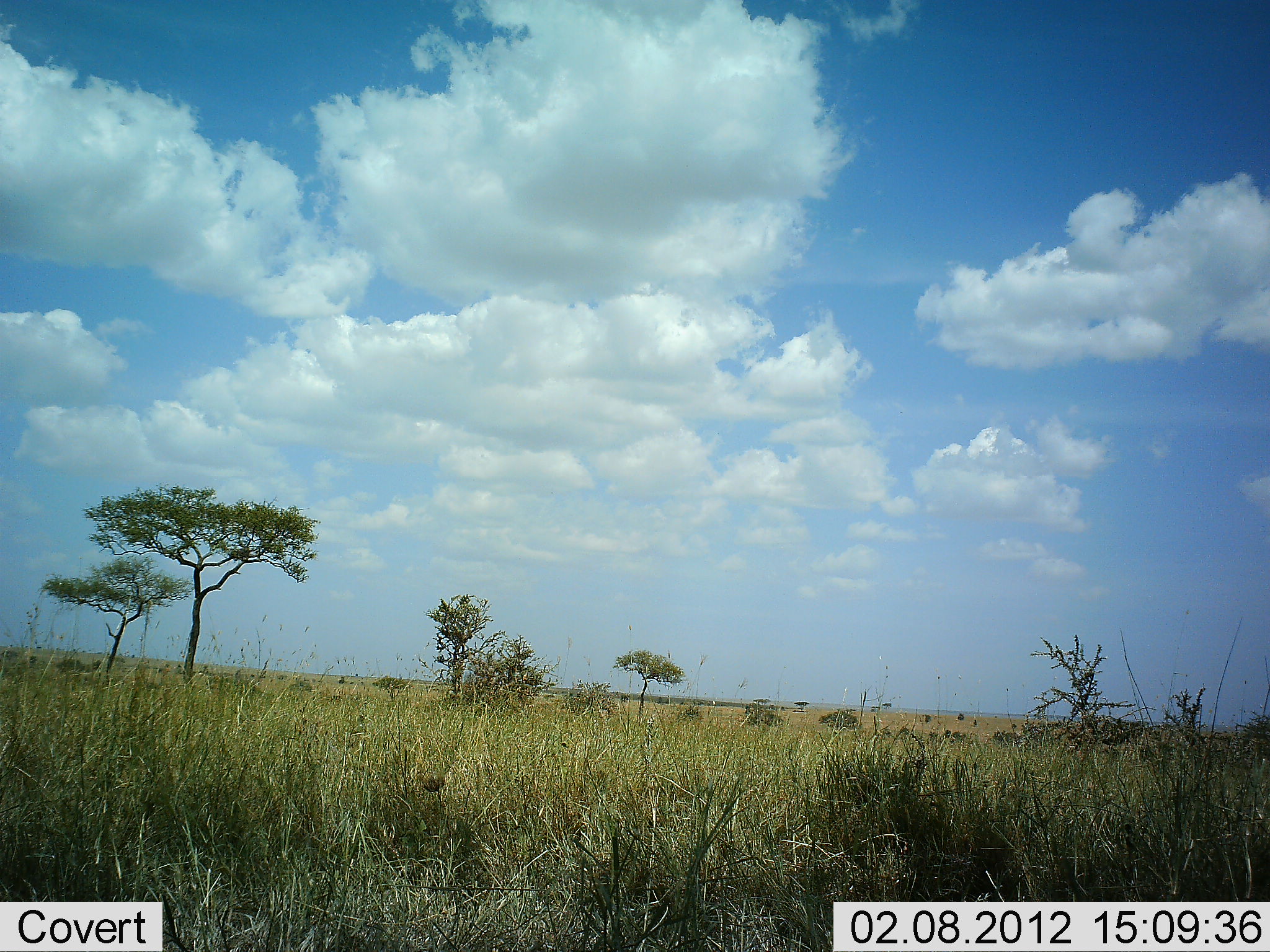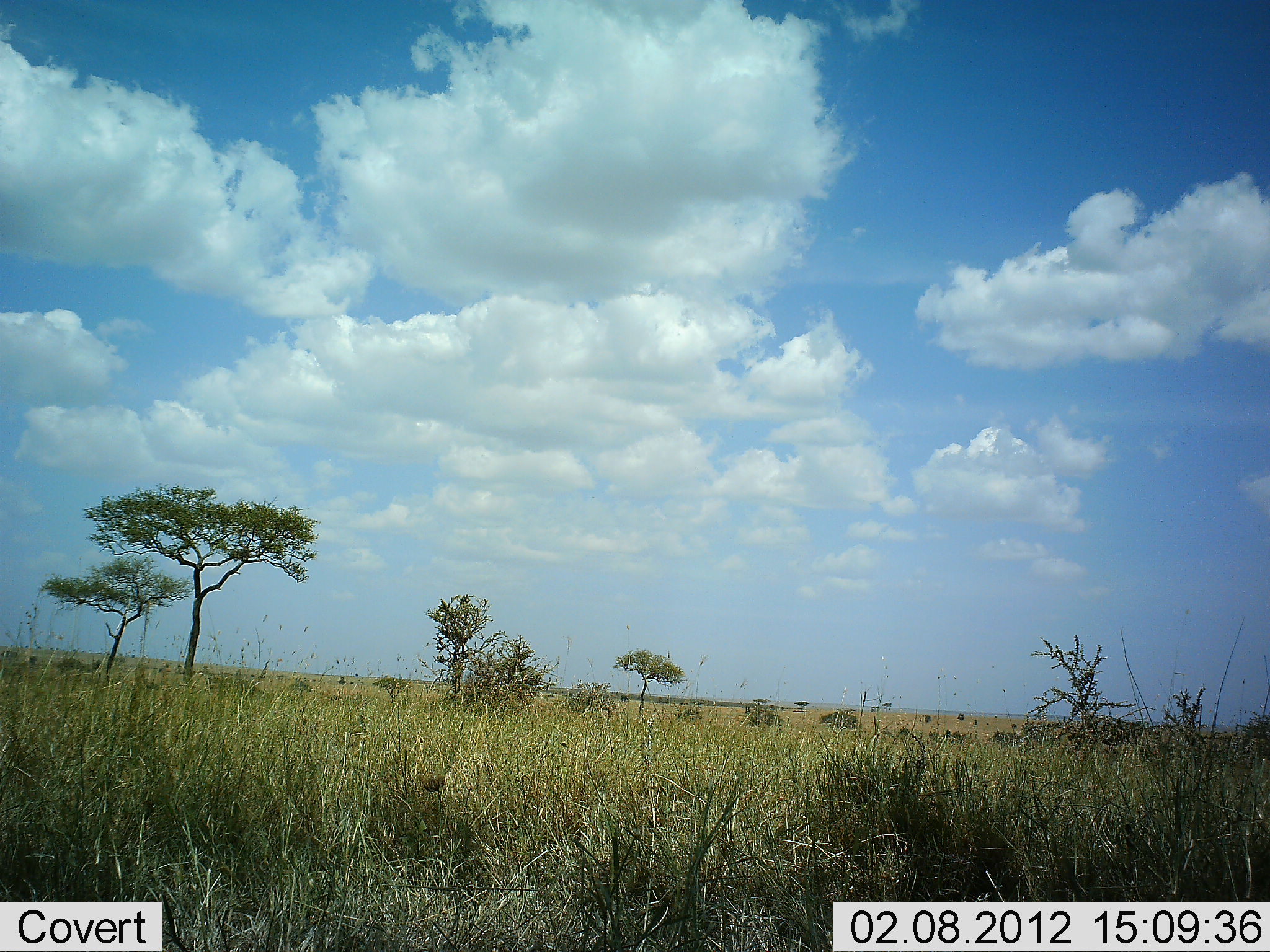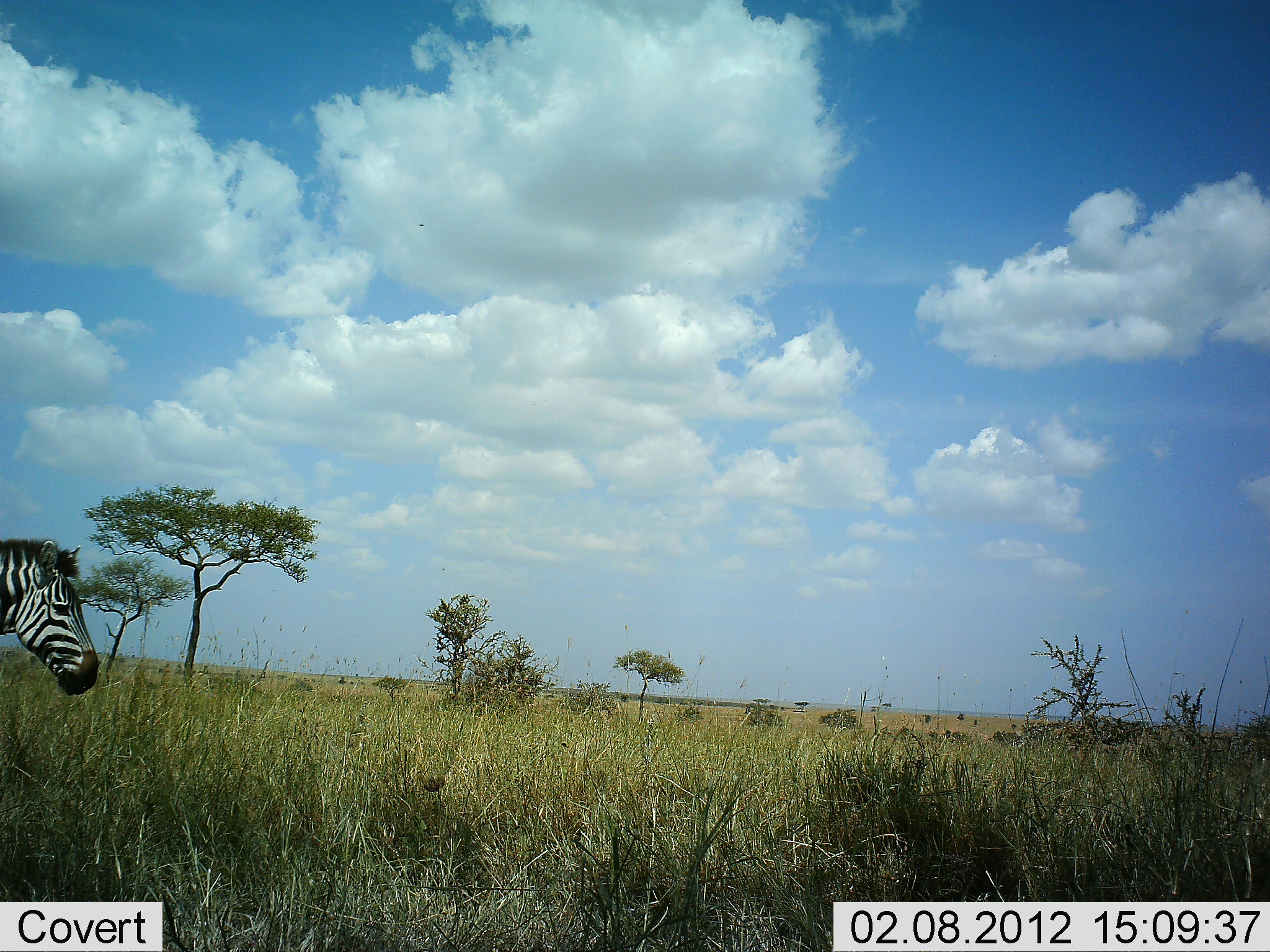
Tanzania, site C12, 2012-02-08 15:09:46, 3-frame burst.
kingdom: Animalia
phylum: Chordata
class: Mammalia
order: Perissodactyla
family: Equidae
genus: Equus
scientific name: Equus quagga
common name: plains zebra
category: zebra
Zebra (plains zebra) (Equus quagga), count 1. Behavior (volunteer vote fractions): standing 0%, resting 0%, moving 100%, interacting 0%. Young present (vote fraction): 0%. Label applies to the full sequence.